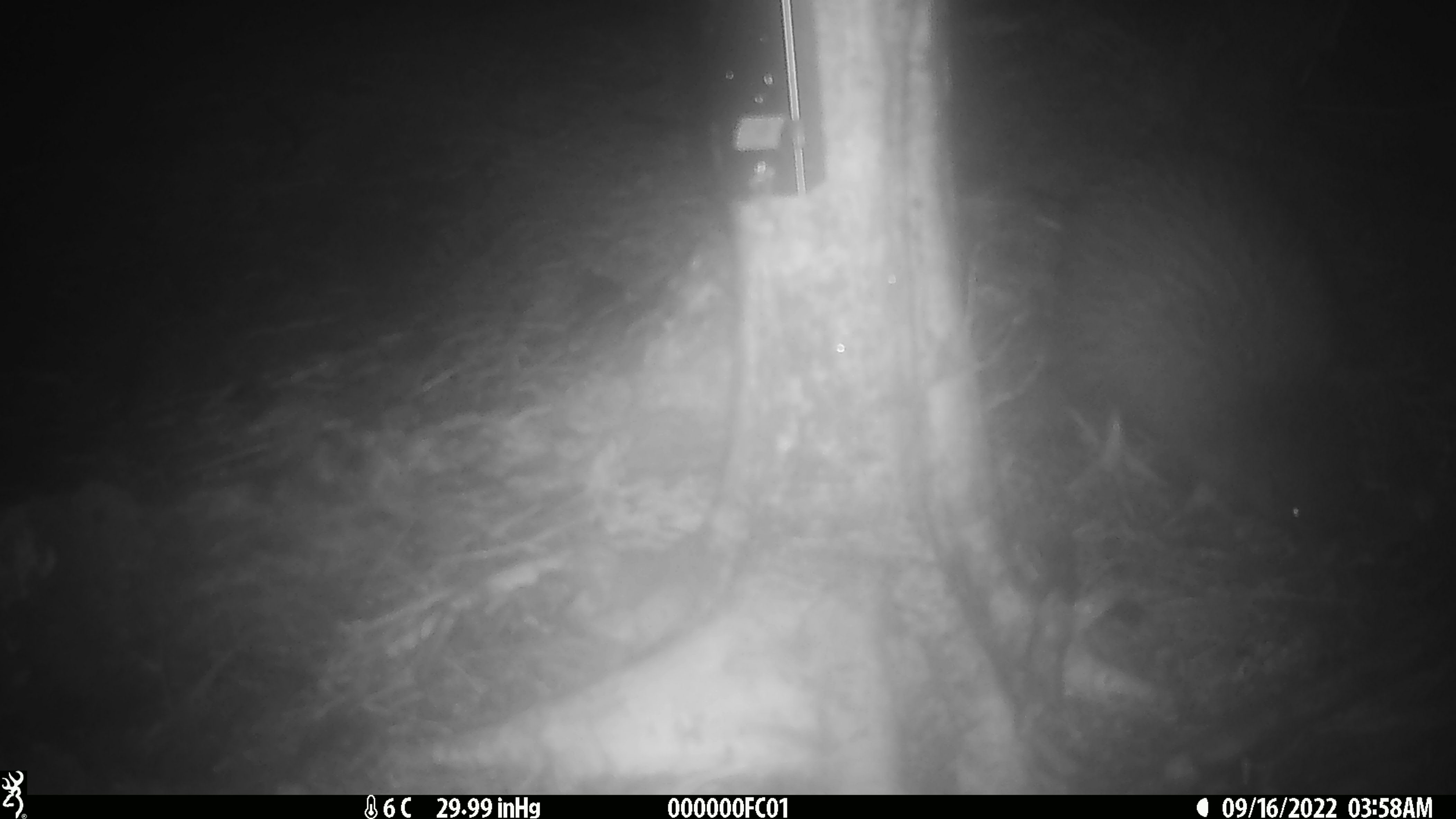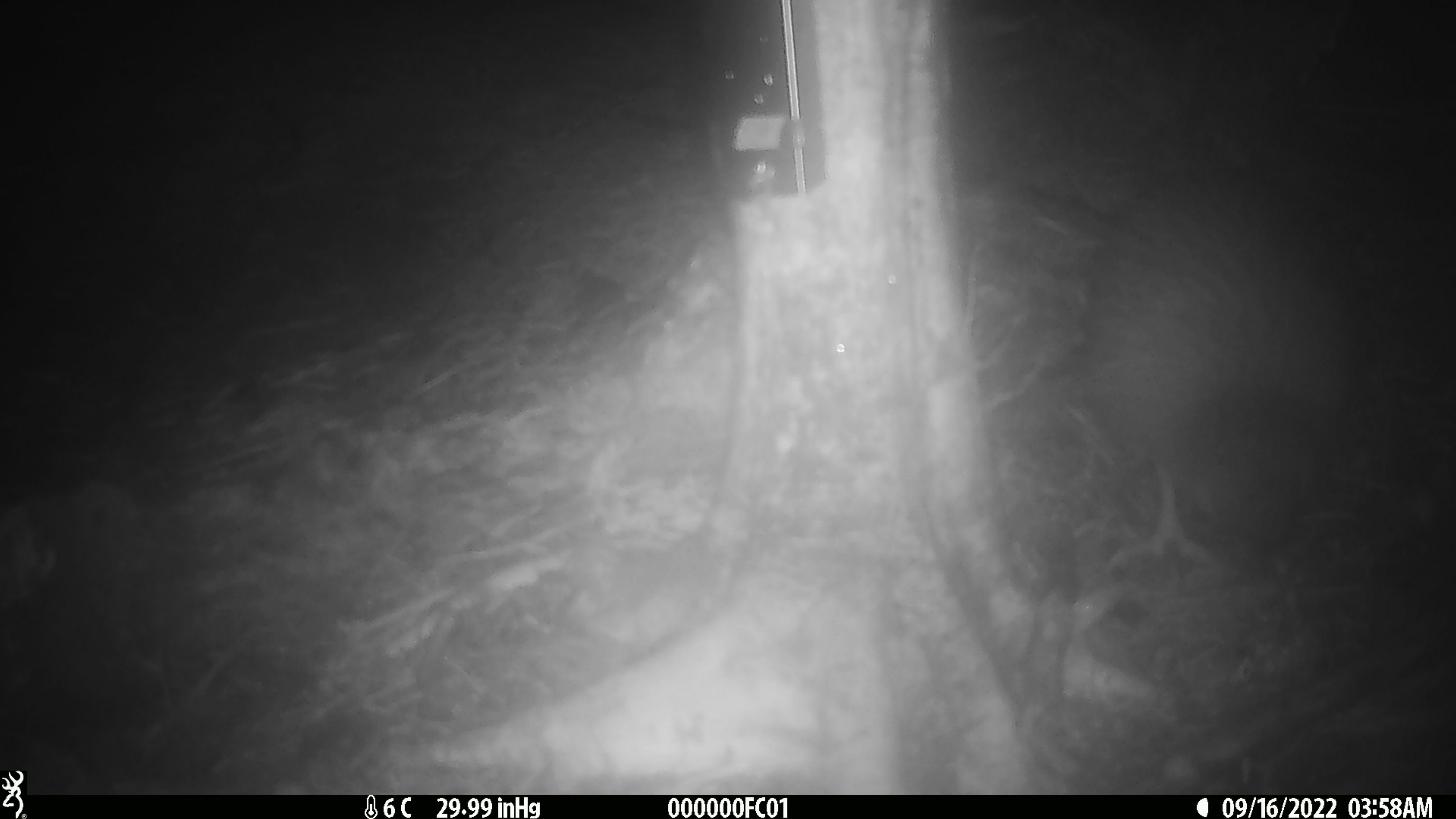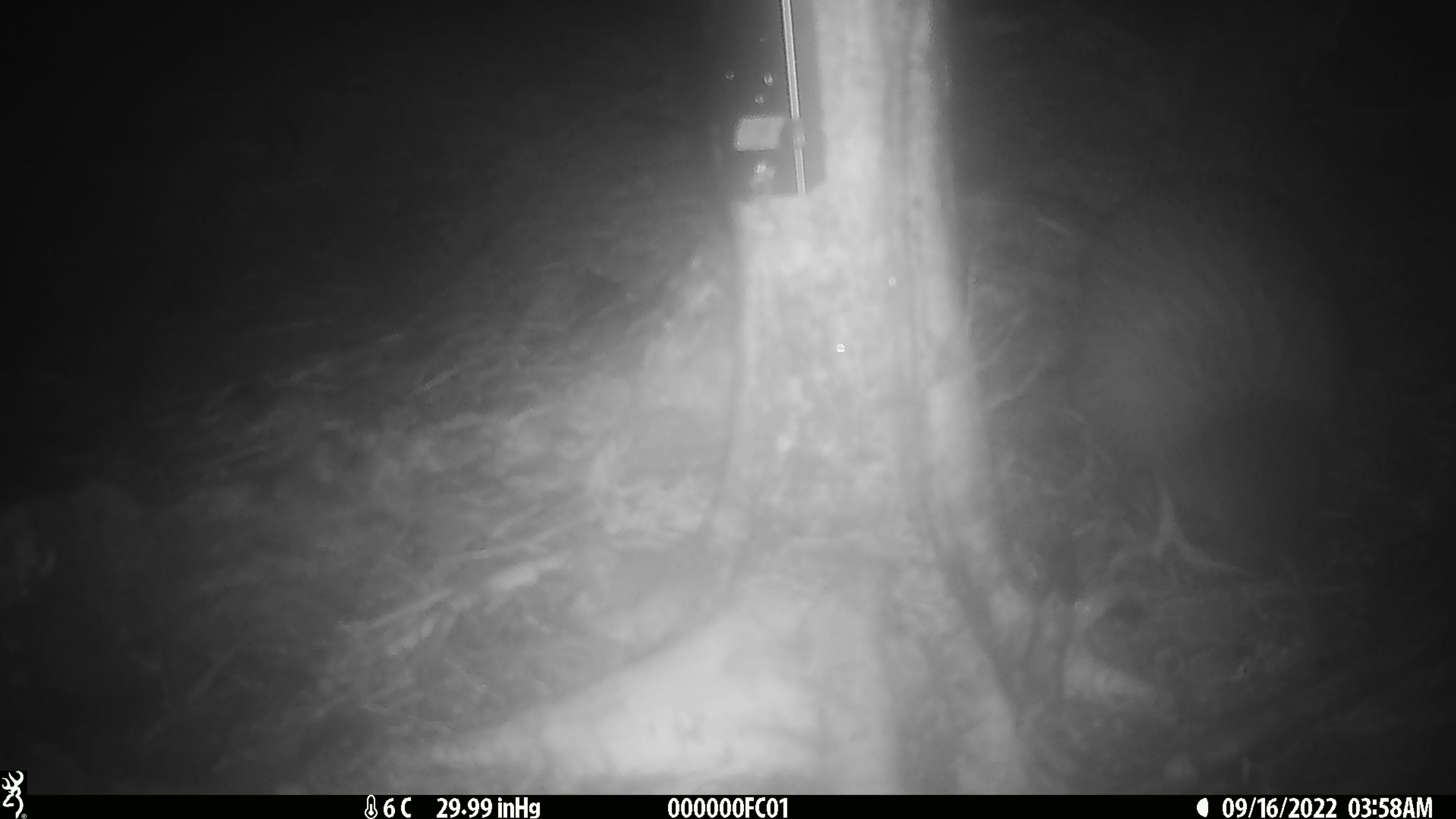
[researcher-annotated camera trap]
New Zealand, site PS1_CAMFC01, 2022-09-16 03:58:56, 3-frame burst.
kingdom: Animalia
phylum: Chordata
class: Aves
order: Apterygiformes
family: Apterygidae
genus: Apteryx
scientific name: Apteryx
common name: kiwi